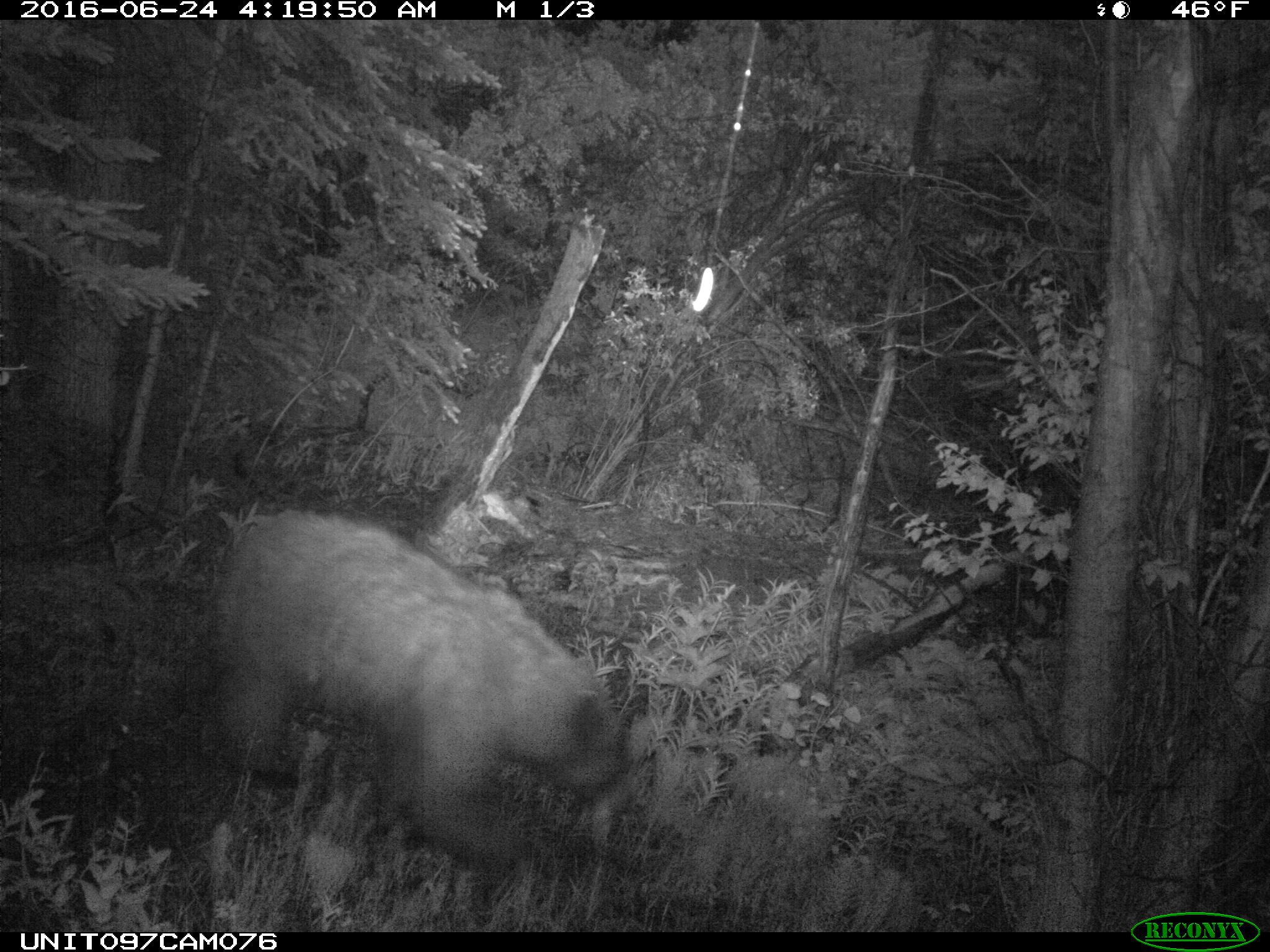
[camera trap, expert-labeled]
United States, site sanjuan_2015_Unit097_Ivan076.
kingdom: Animalia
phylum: Chordata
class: Mammalia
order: Carnivora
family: Ursidae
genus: Ursus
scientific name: Ursus americanus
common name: american black bear